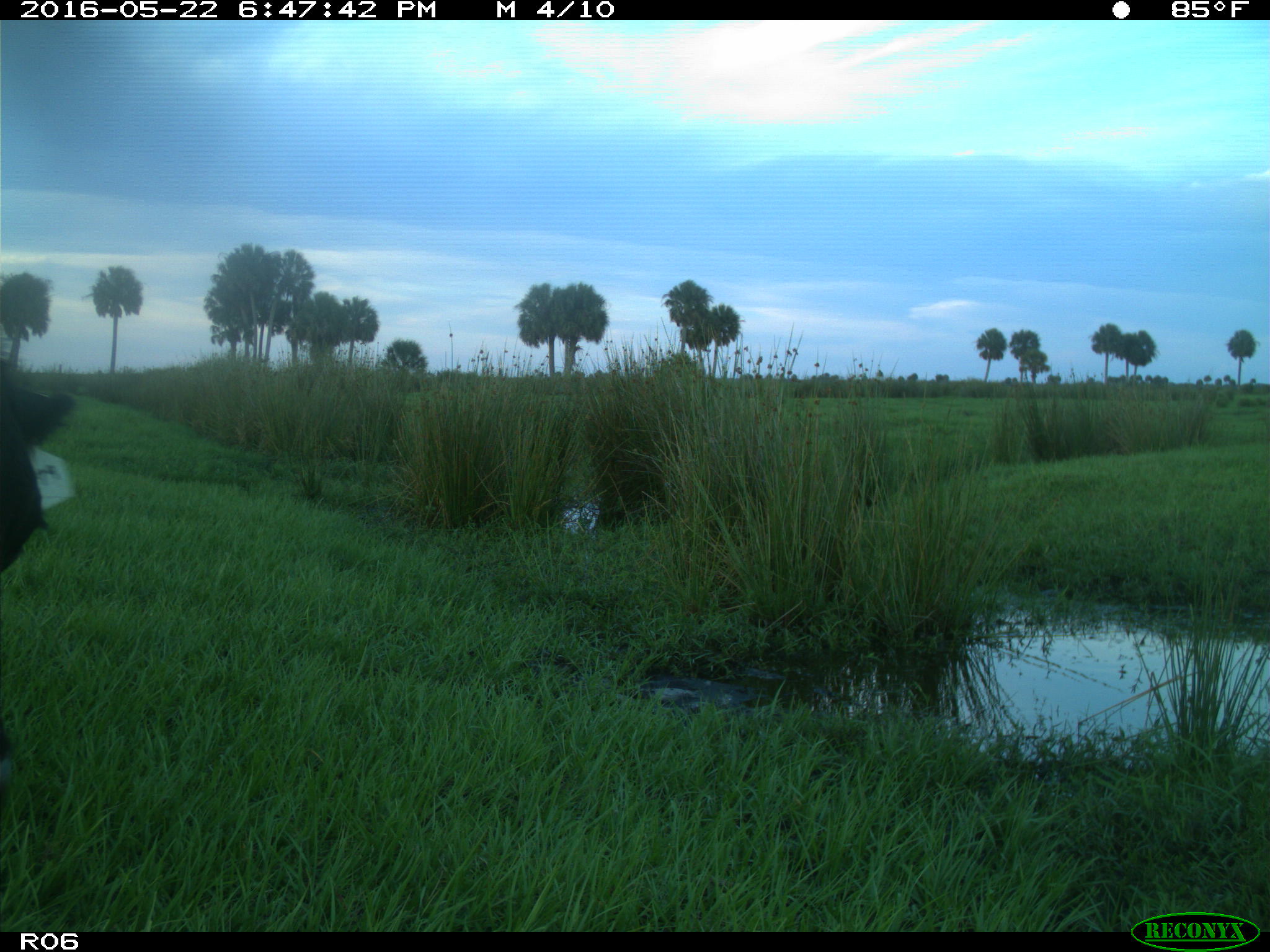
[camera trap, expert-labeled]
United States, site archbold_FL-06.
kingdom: Animalia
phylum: Chordata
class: Mammalia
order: Artiodactyla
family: Bovidae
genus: Bos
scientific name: Bos taurus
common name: domestic cow